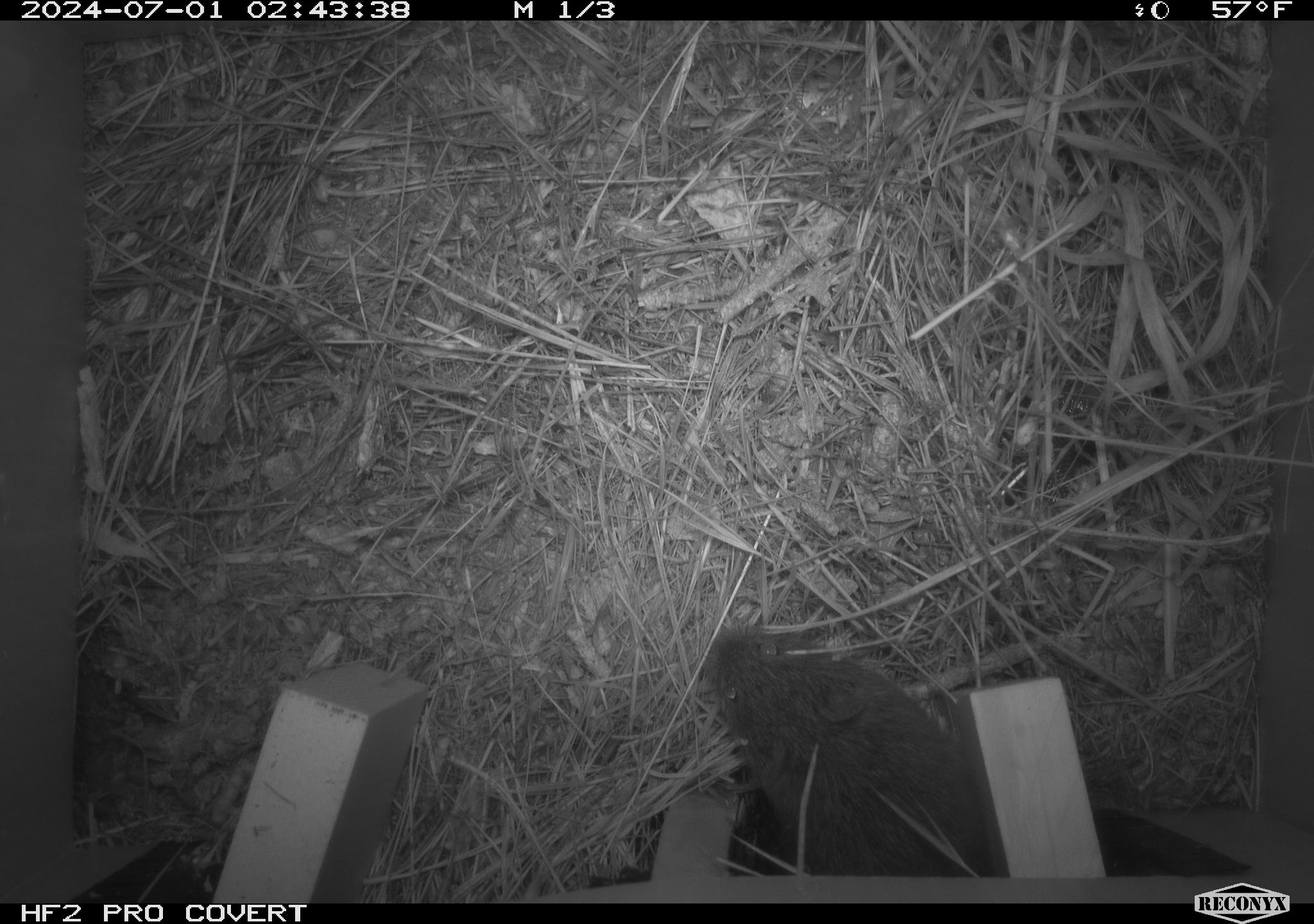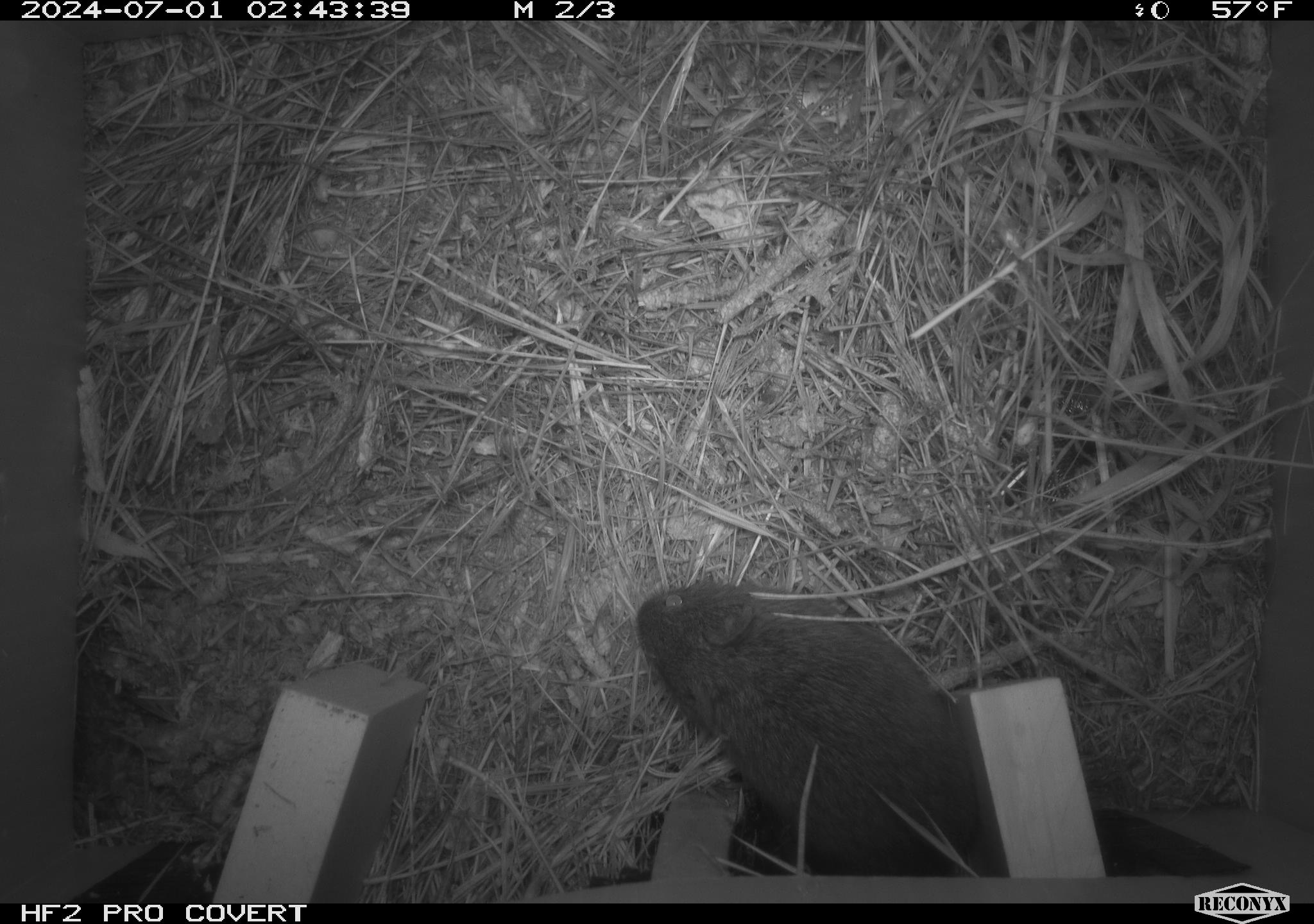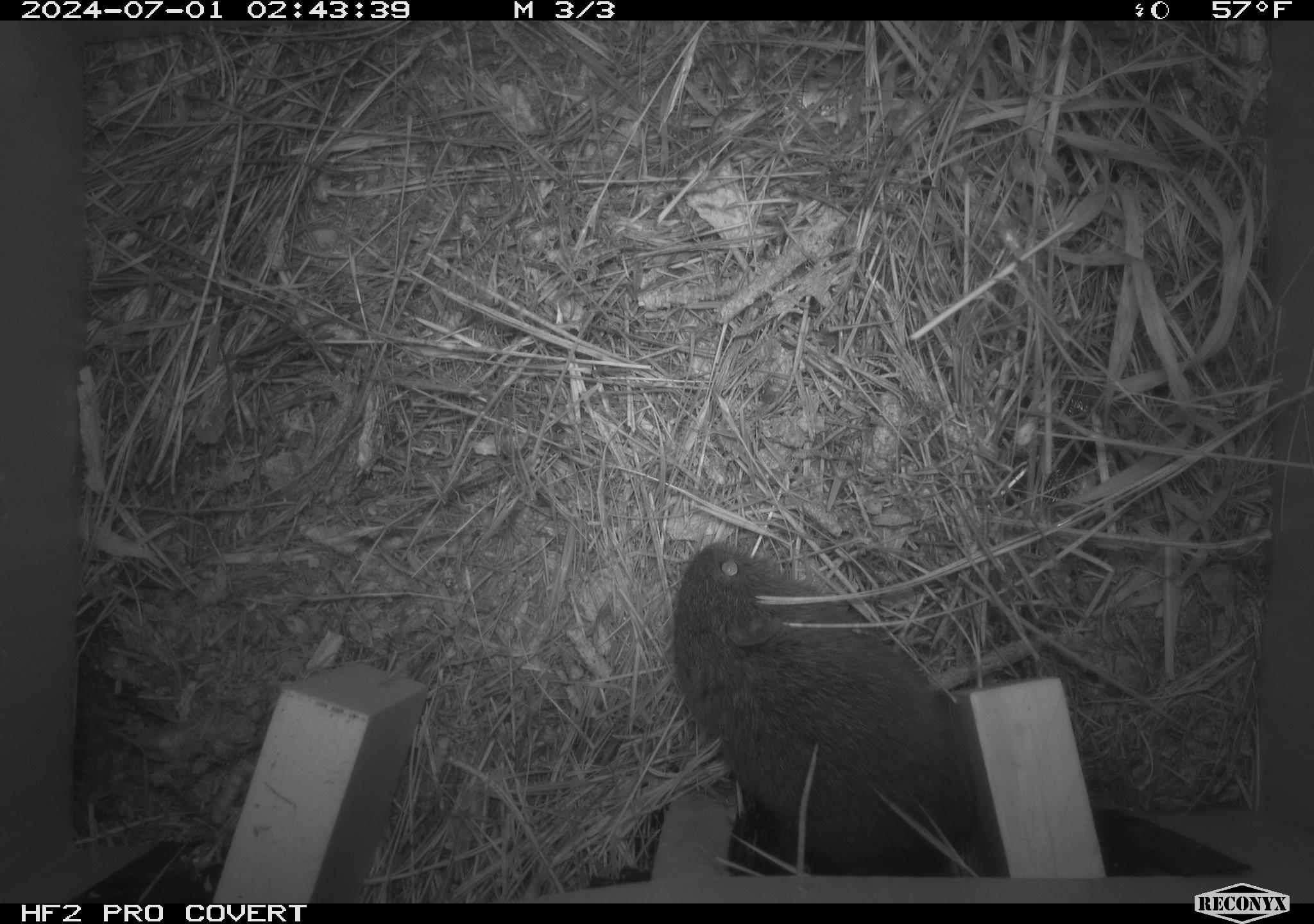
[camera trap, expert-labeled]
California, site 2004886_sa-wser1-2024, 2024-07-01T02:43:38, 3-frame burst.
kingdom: Animalia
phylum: Chordata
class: Mammalia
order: Rodentia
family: Cricetidae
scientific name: Arvicolinae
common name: voles, lemmings, and muskrats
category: arvicolinae subfamily